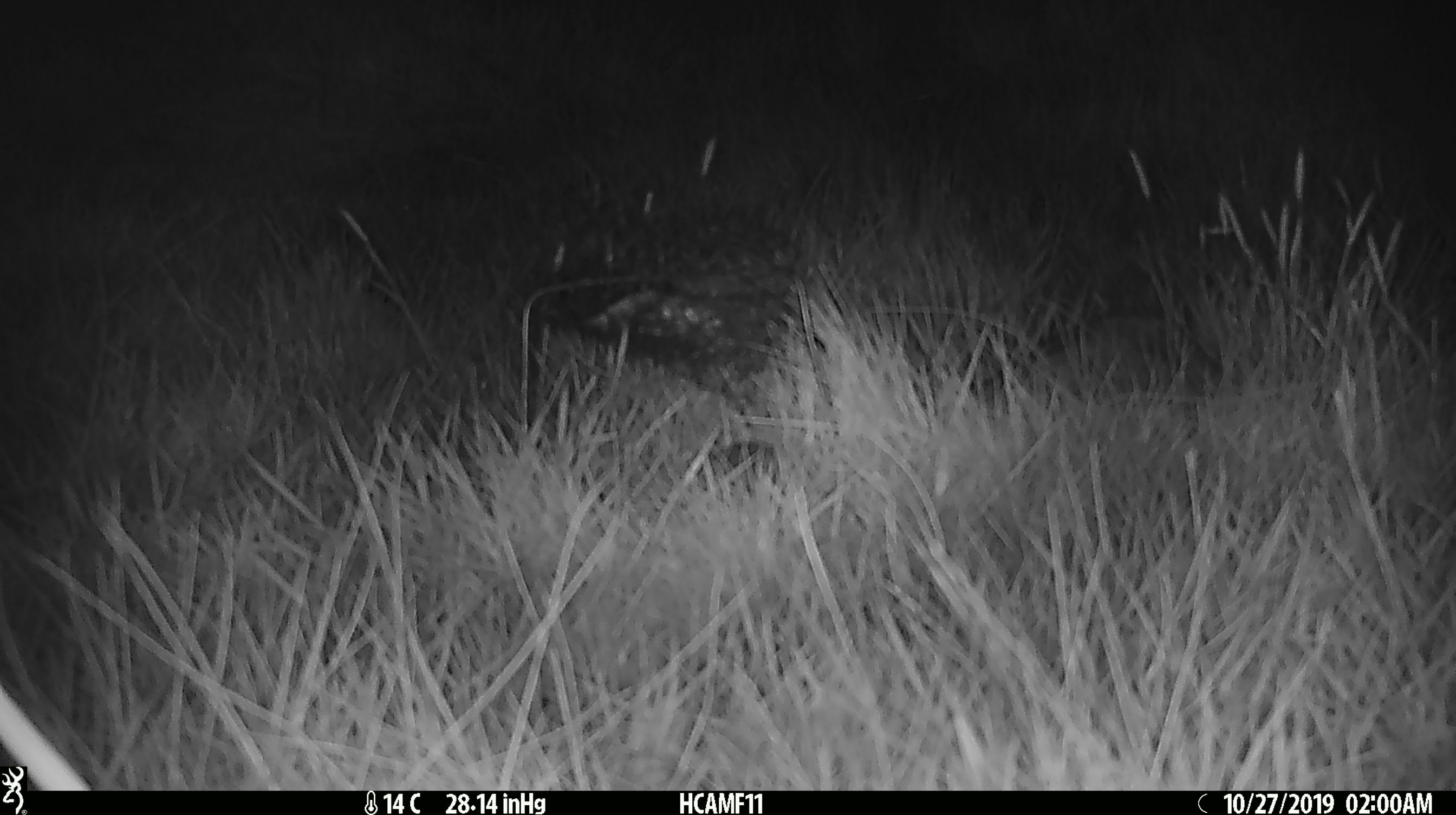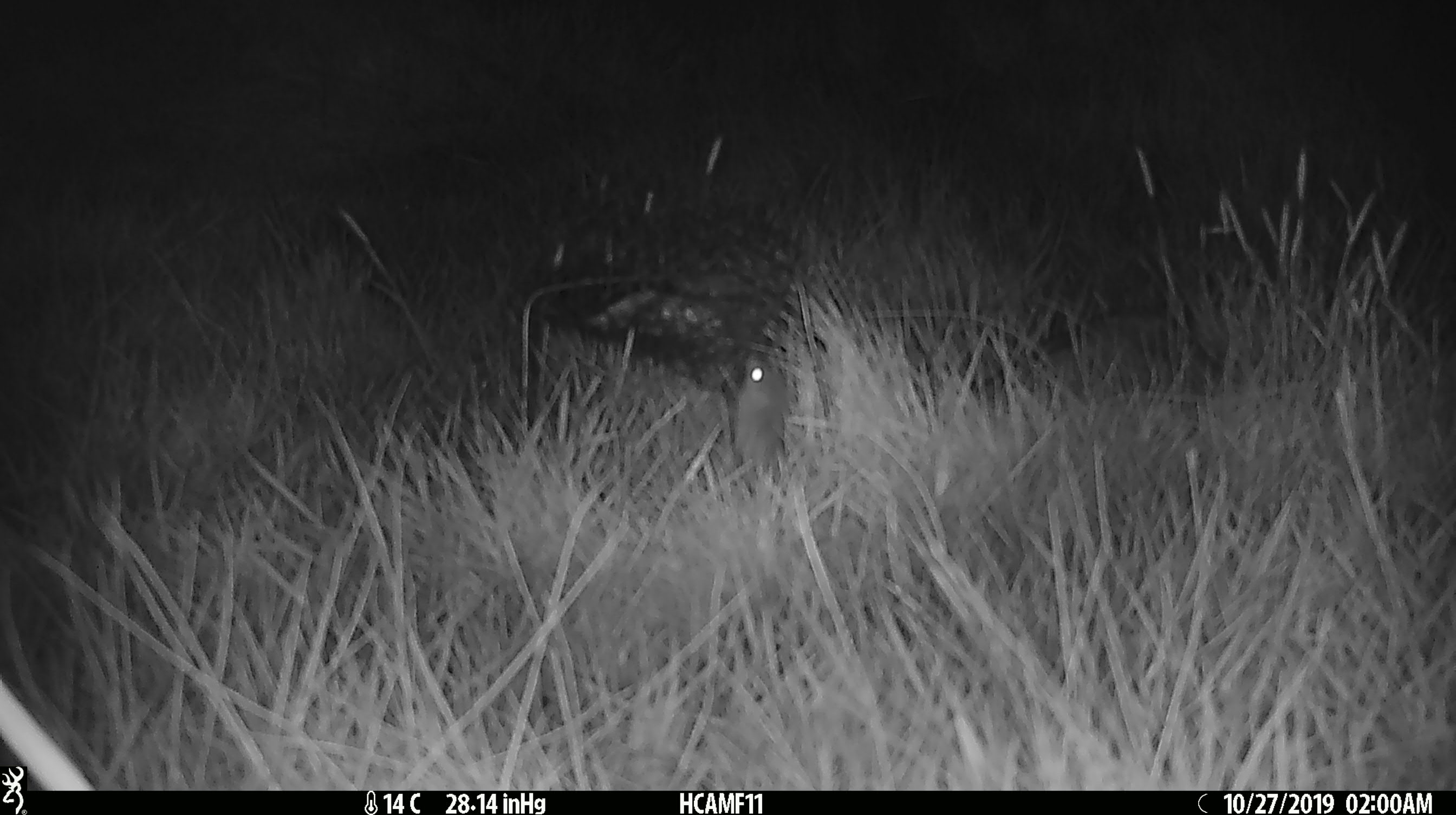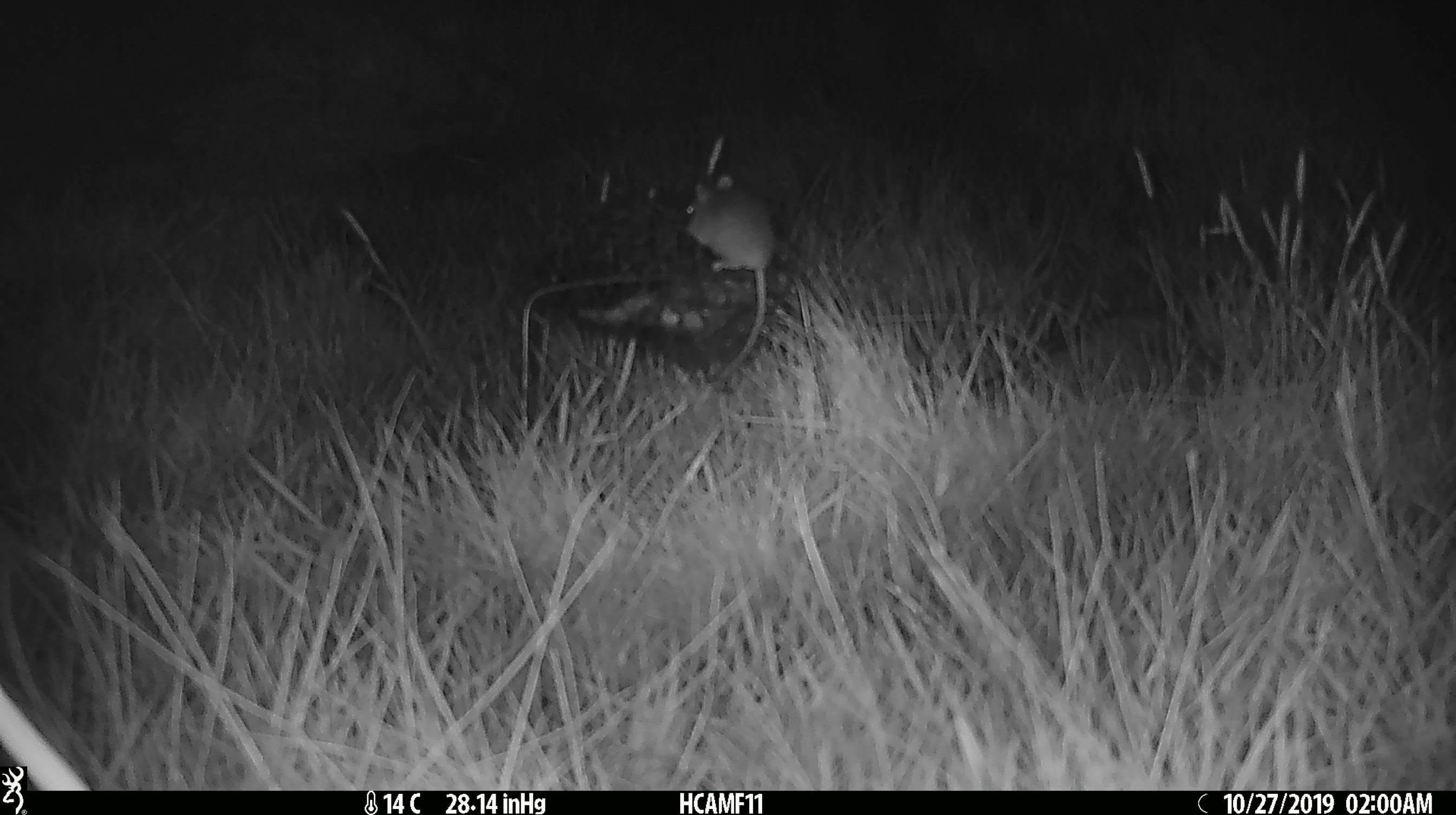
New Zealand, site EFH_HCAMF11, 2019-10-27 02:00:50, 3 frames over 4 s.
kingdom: Animalia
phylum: Chordata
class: Mammalia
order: Rodentia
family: Muridae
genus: Mus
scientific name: Mus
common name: mouse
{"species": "mouse (Mus)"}